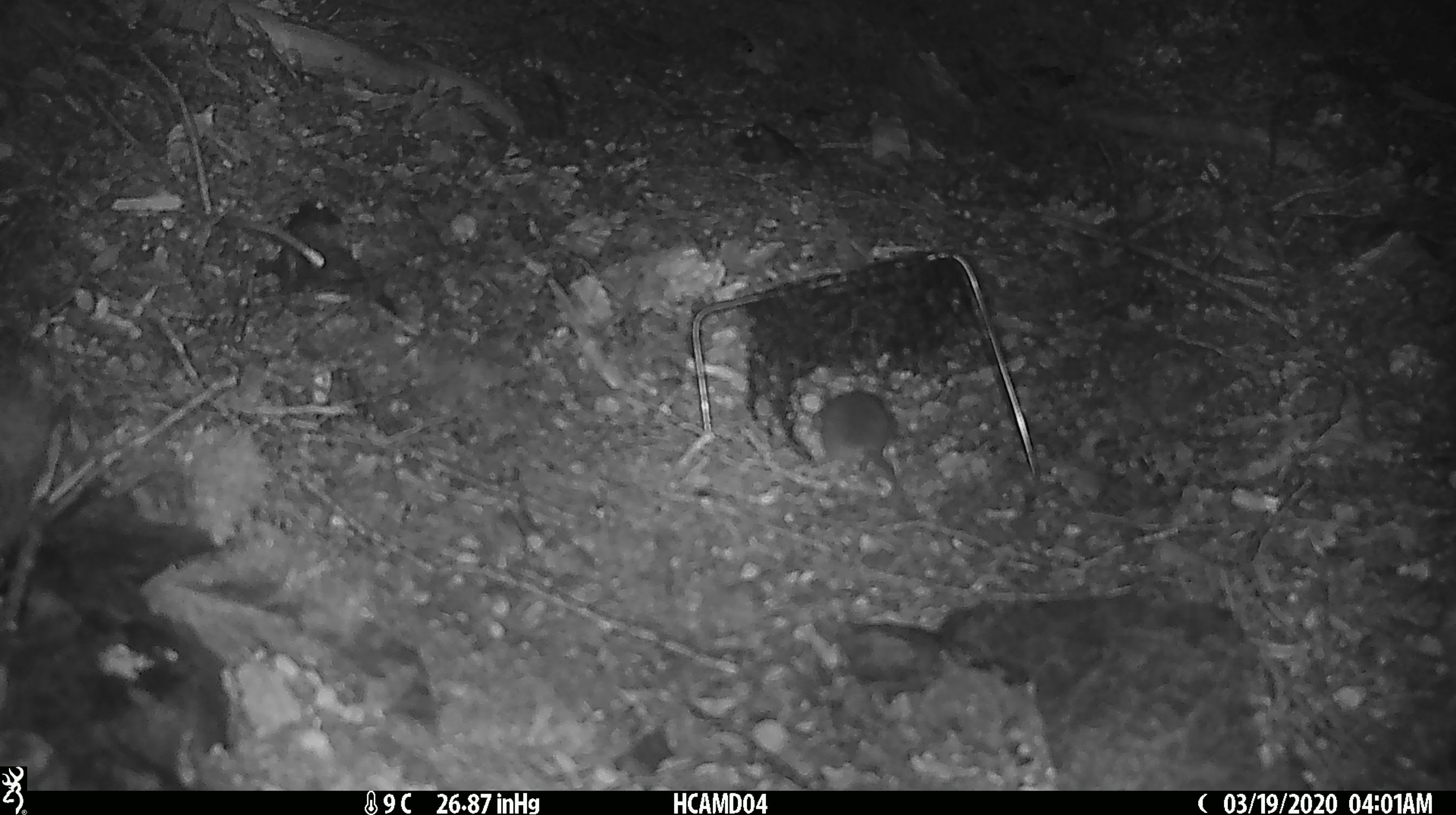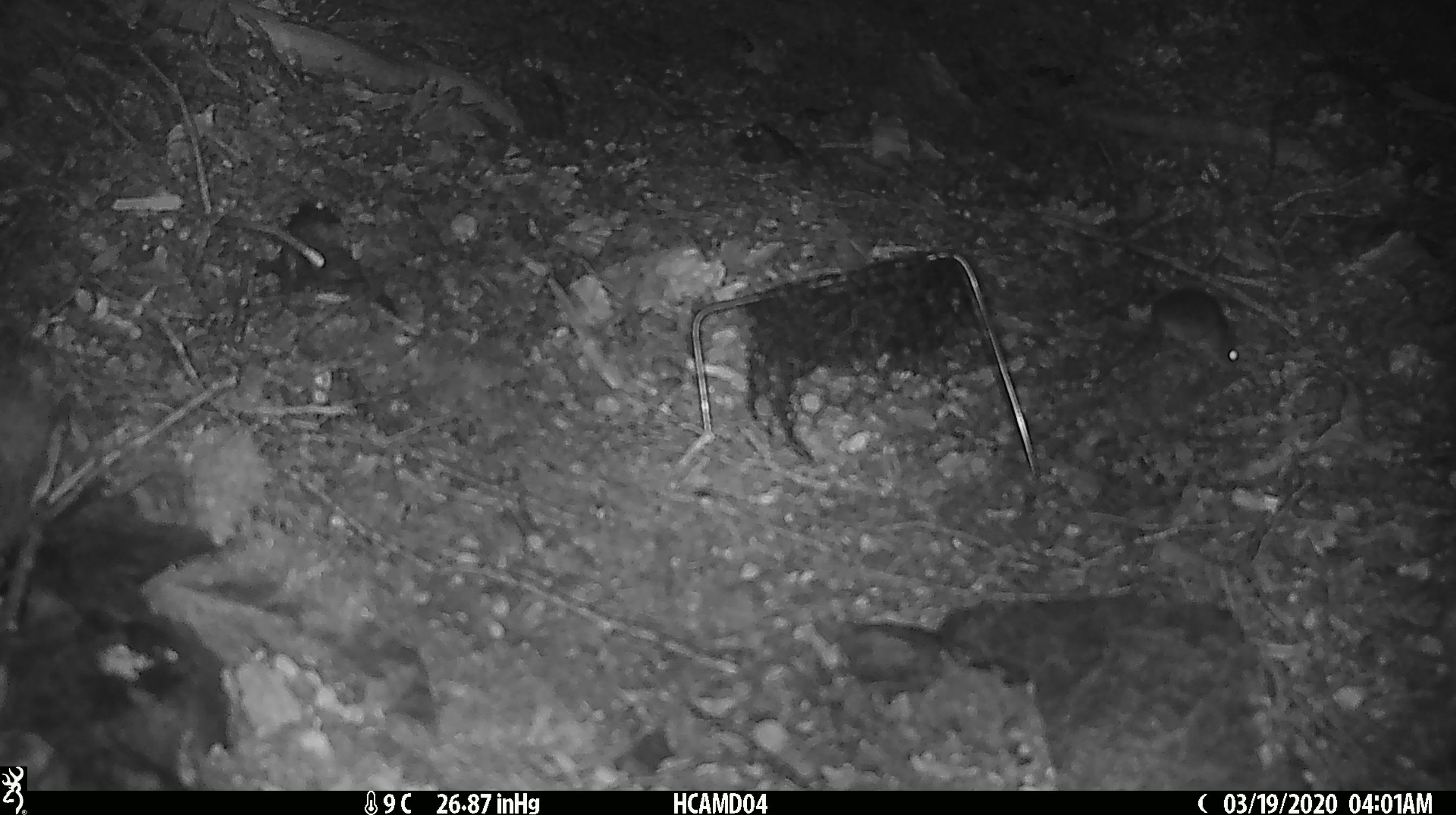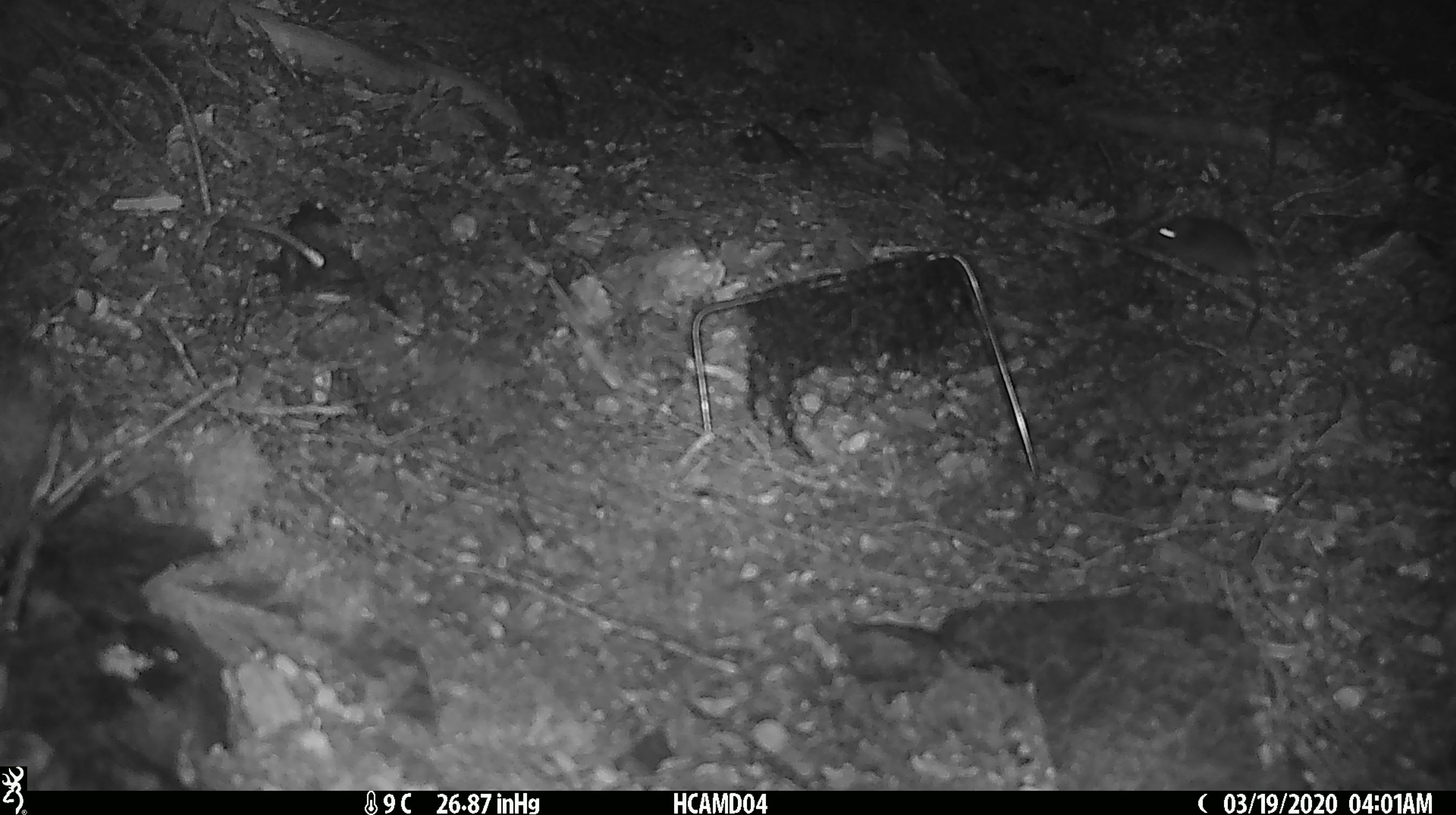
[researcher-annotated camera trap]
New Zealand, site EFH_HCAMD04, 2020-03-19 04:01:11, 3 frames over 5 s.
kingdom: Animalia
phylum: Chordata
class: Mammalia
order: Rodentia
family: Muridae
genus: Mus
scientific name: Mus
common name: mouse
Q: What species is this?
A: Mouse (Mus).